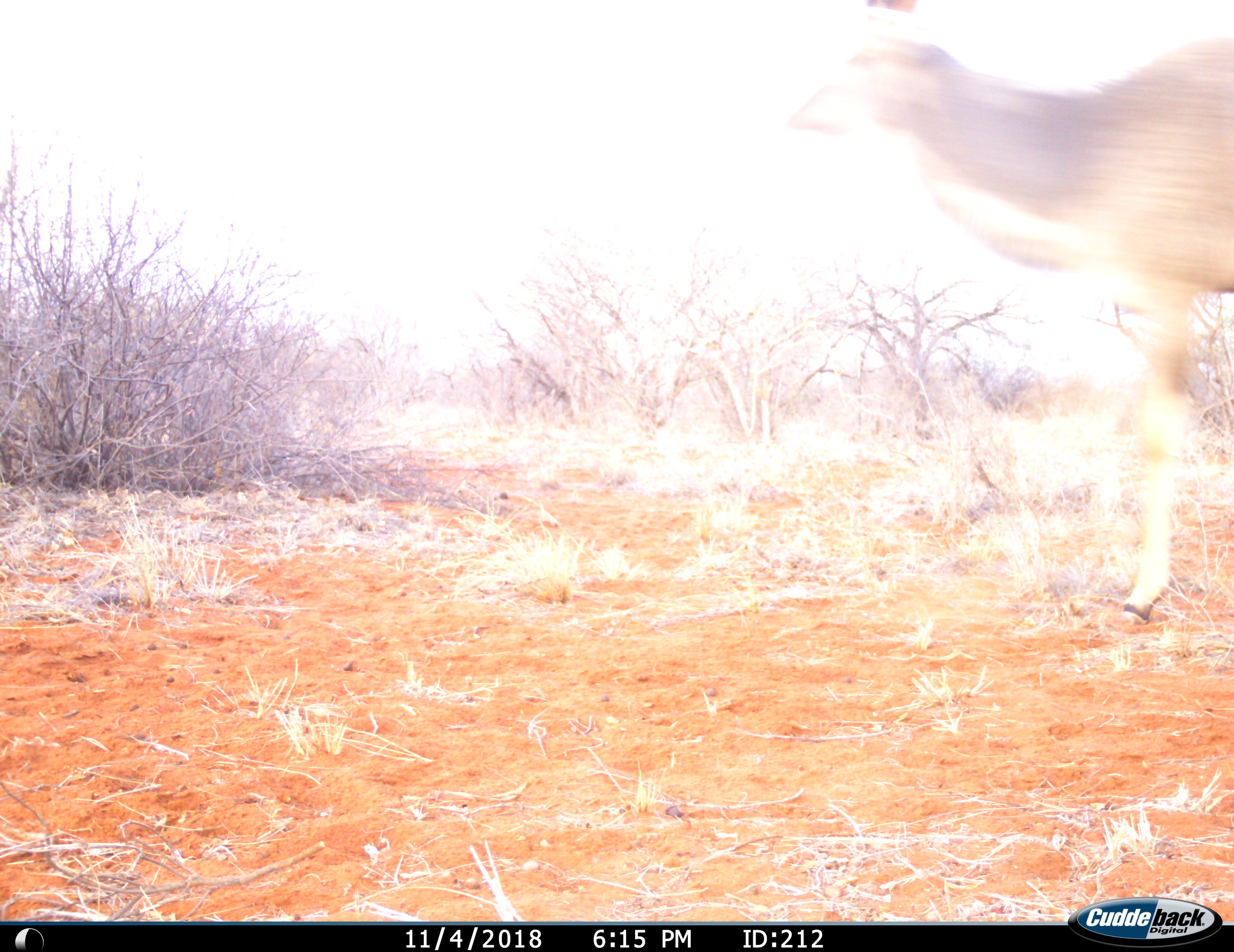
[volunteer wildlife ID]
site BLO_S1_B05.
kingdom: Animalia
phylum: Chordata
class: Mammalia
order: Artiodactyla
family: Bovidae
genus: Tragelaphus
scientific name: Tragelaphus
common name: kudu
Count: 1.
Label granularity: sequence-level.